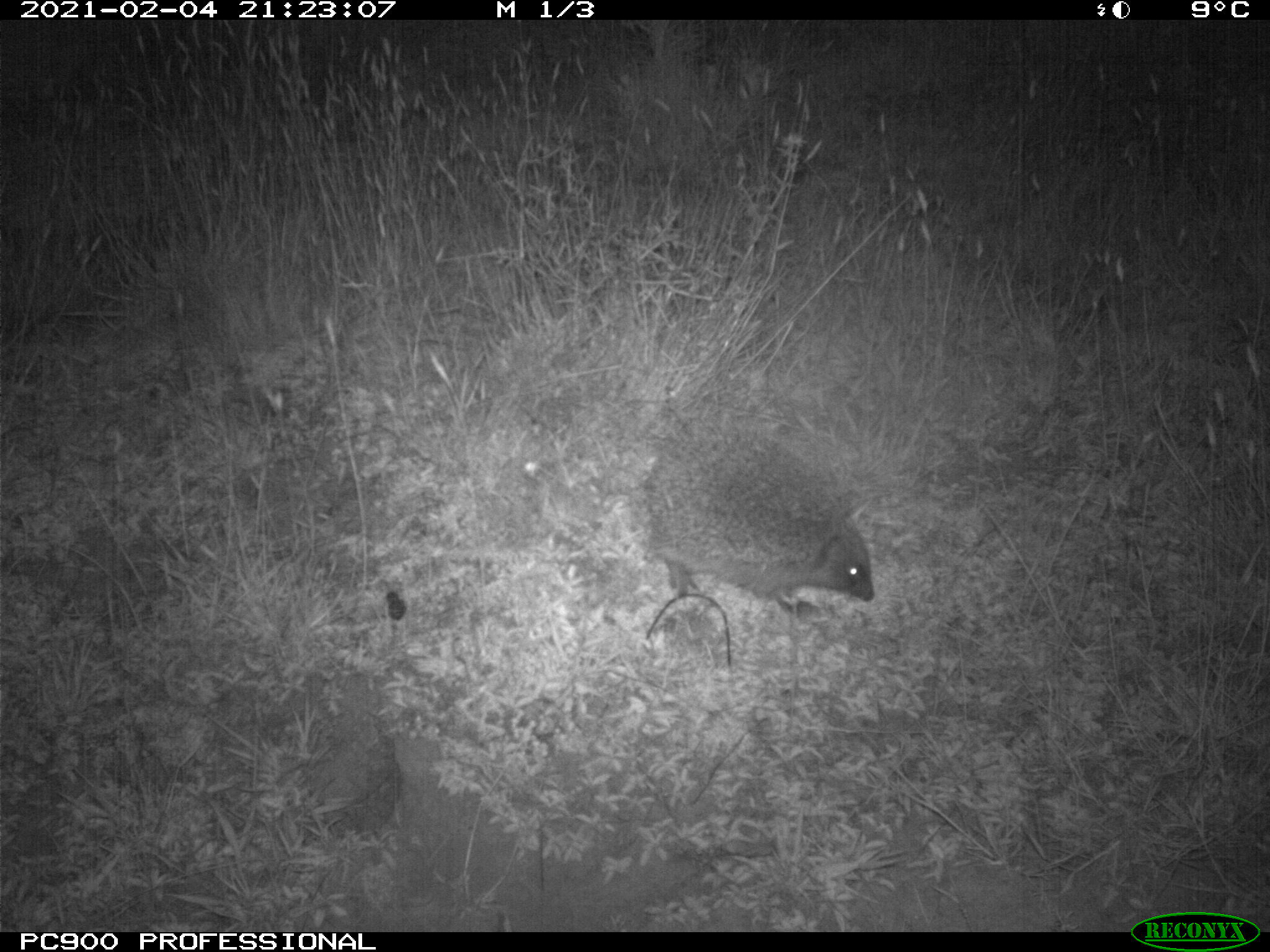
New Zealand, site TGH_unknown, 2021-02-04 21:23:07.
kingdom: Animalia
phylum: Chordata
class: Mammalia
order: Eulipotyphla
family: Erinaceidae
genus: Erinaceus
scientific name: Erinaceus europaeus europaeus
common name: european hedgehog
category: hedgehog